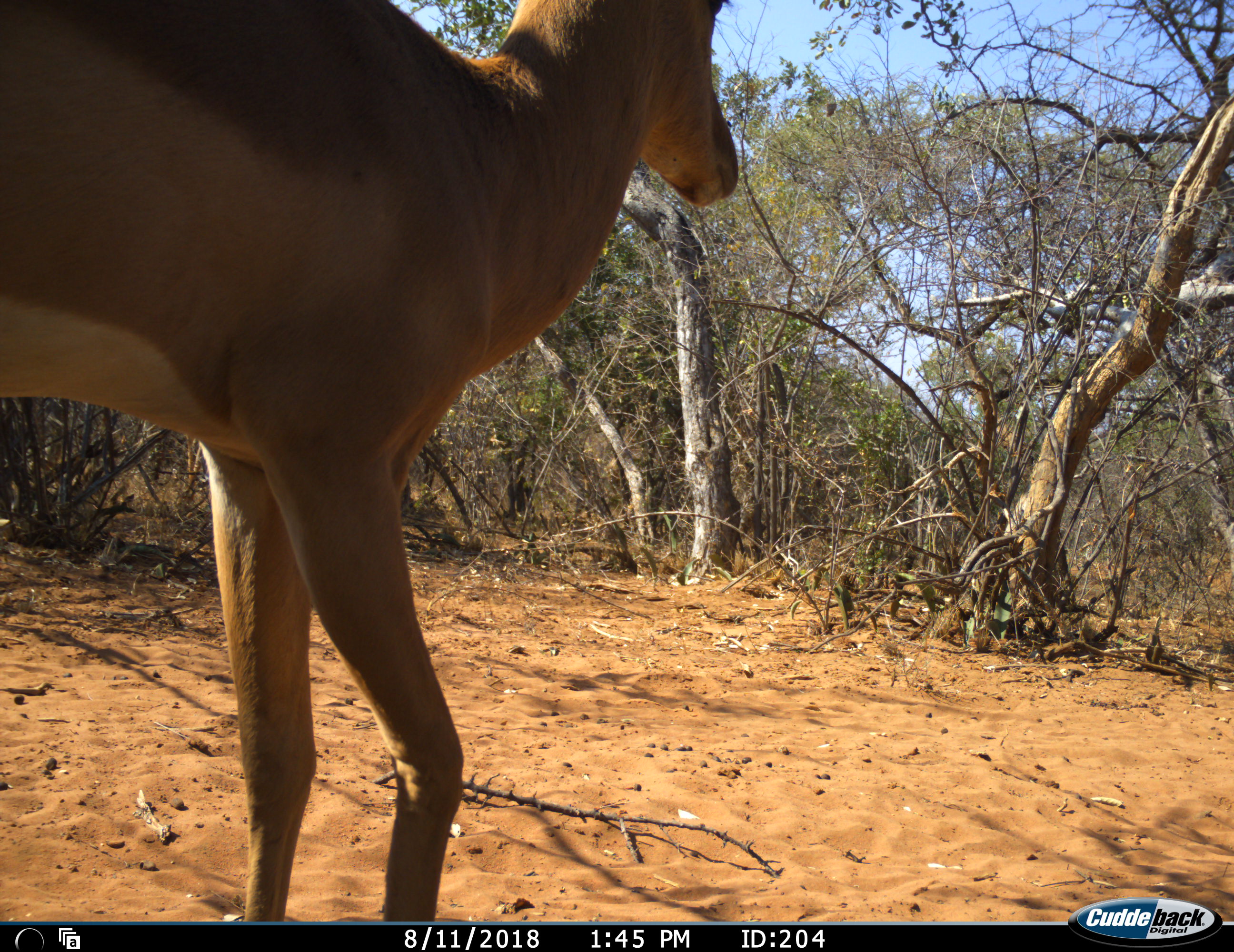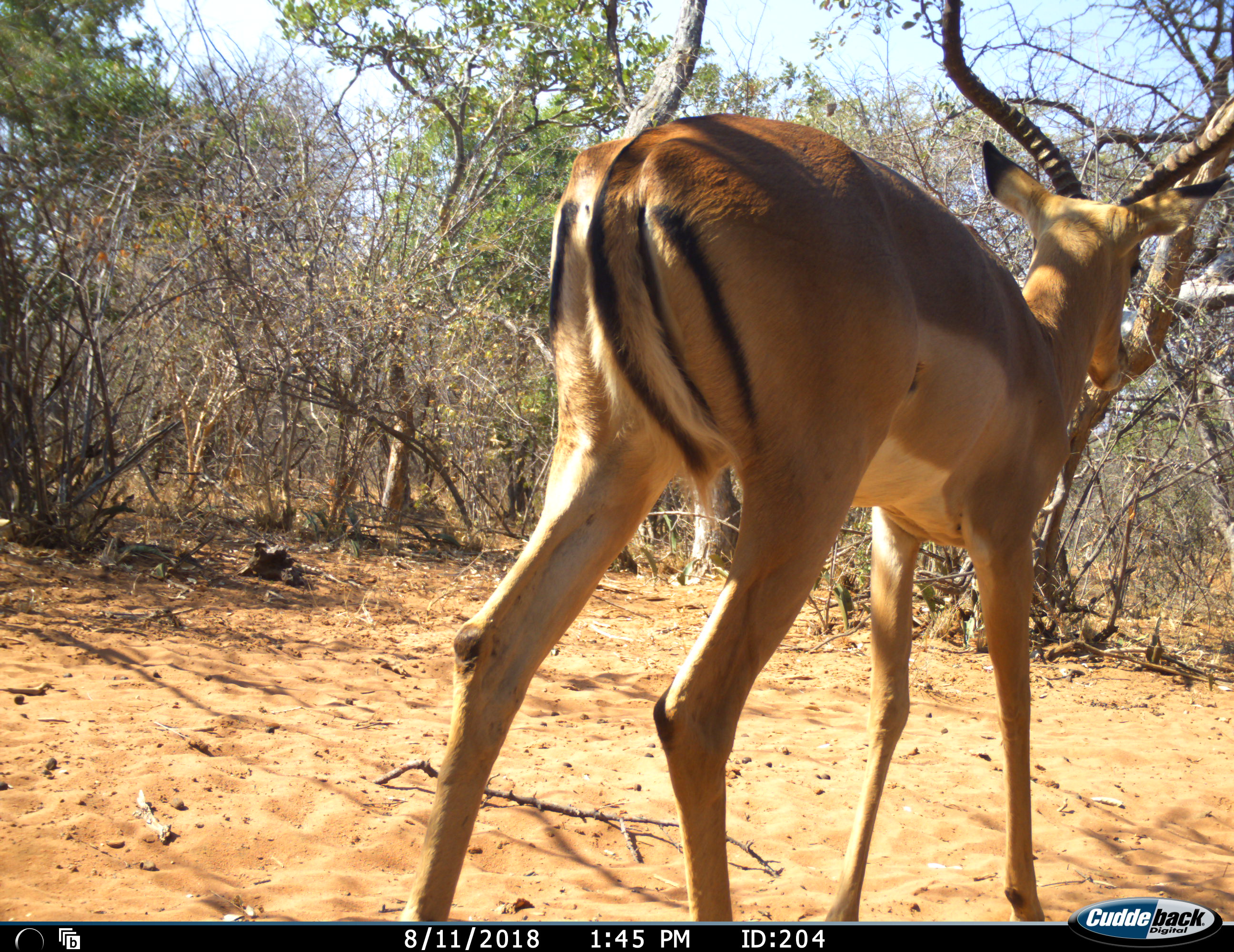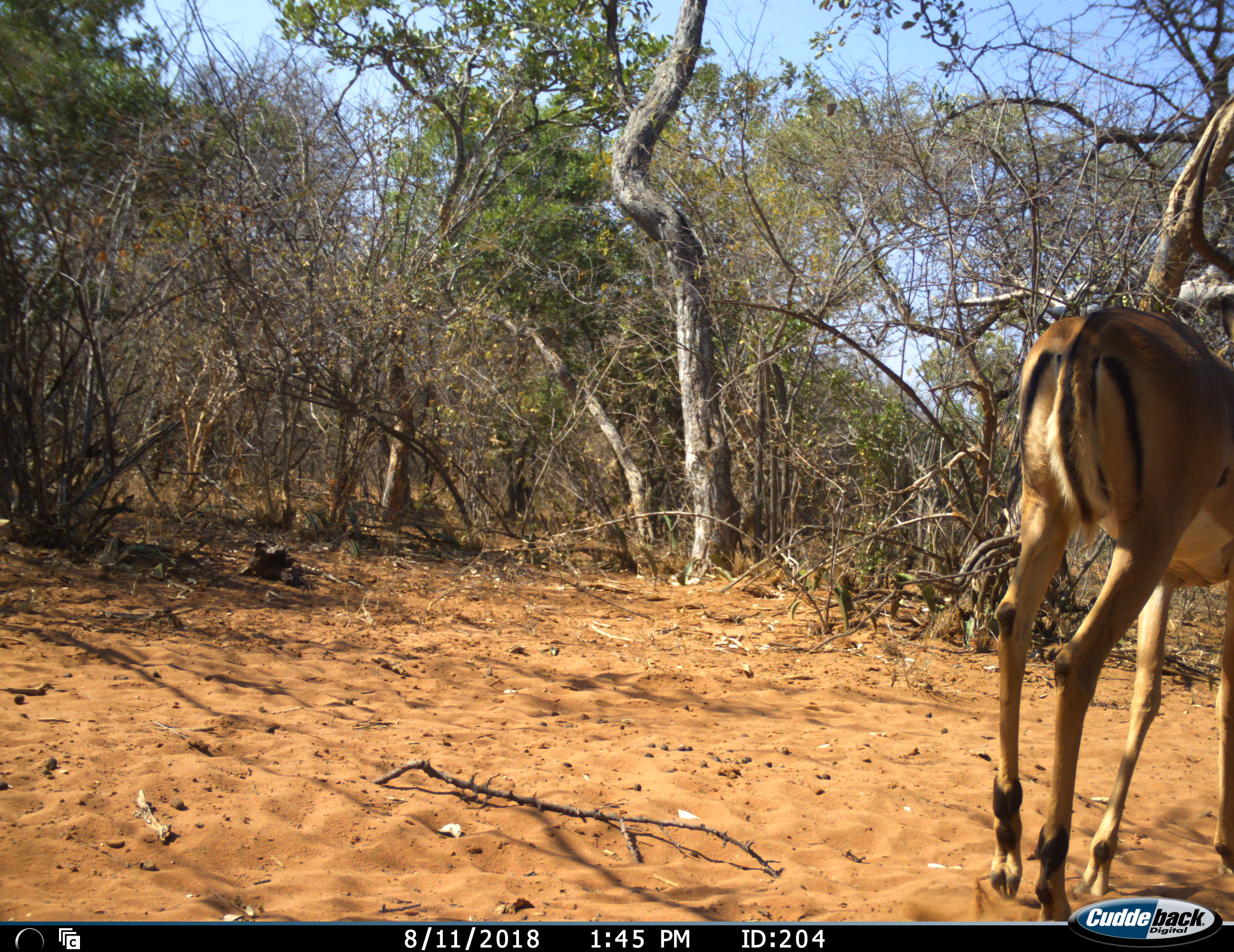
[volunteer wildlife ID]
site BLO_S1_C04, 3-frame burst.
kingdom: Animalia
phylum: Chordata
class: Mammalia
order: Artiodactyla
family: Bovidae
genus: Aepyceros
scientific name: Aepyceros melampus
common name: impala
Impala (Aepyceros melampus), count 1. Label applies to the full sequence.